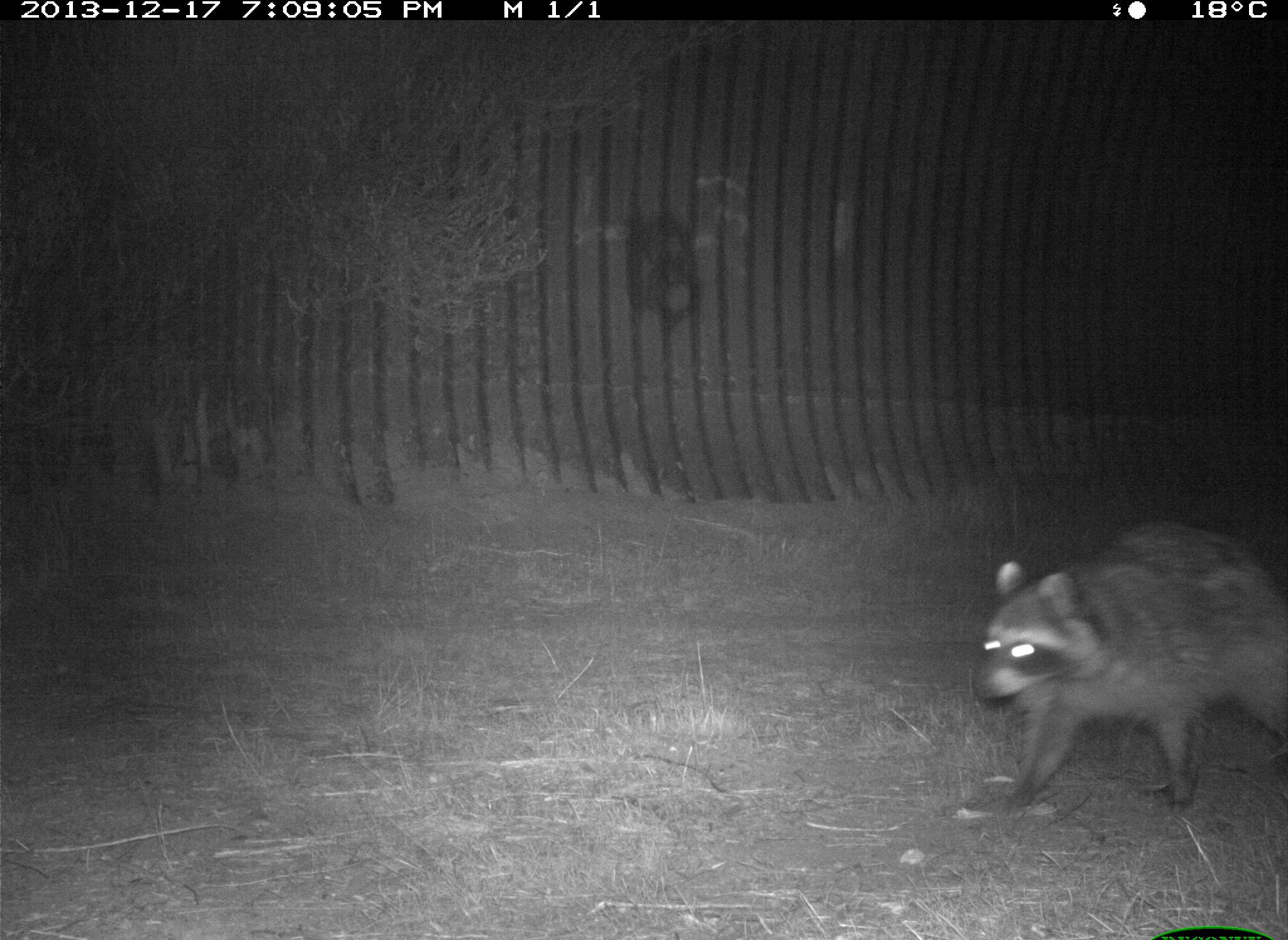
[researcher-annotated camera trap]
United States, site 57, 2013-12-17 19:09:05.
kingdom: Animalia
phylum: Chordata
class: Mammalia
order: Carnivora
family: Procyonidae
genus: Procyon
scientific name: Procyon lotor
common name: raccoon